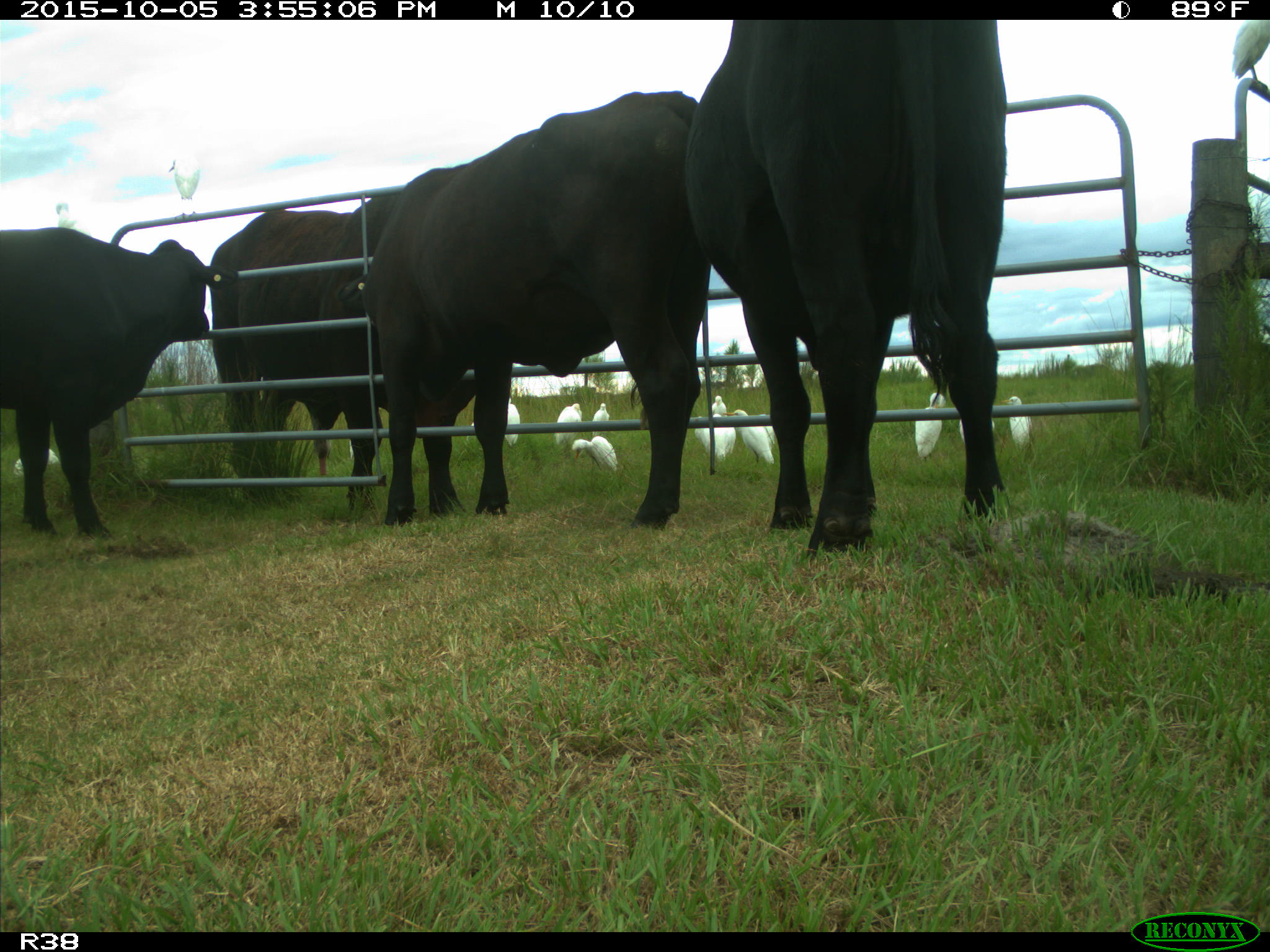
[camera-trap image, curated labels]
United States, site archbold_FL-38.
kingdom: Animalia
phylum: Chordata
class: Mammalia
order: Artiodactyla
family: Bovidae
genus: Bos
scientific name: Bos taurus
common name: domestic cow